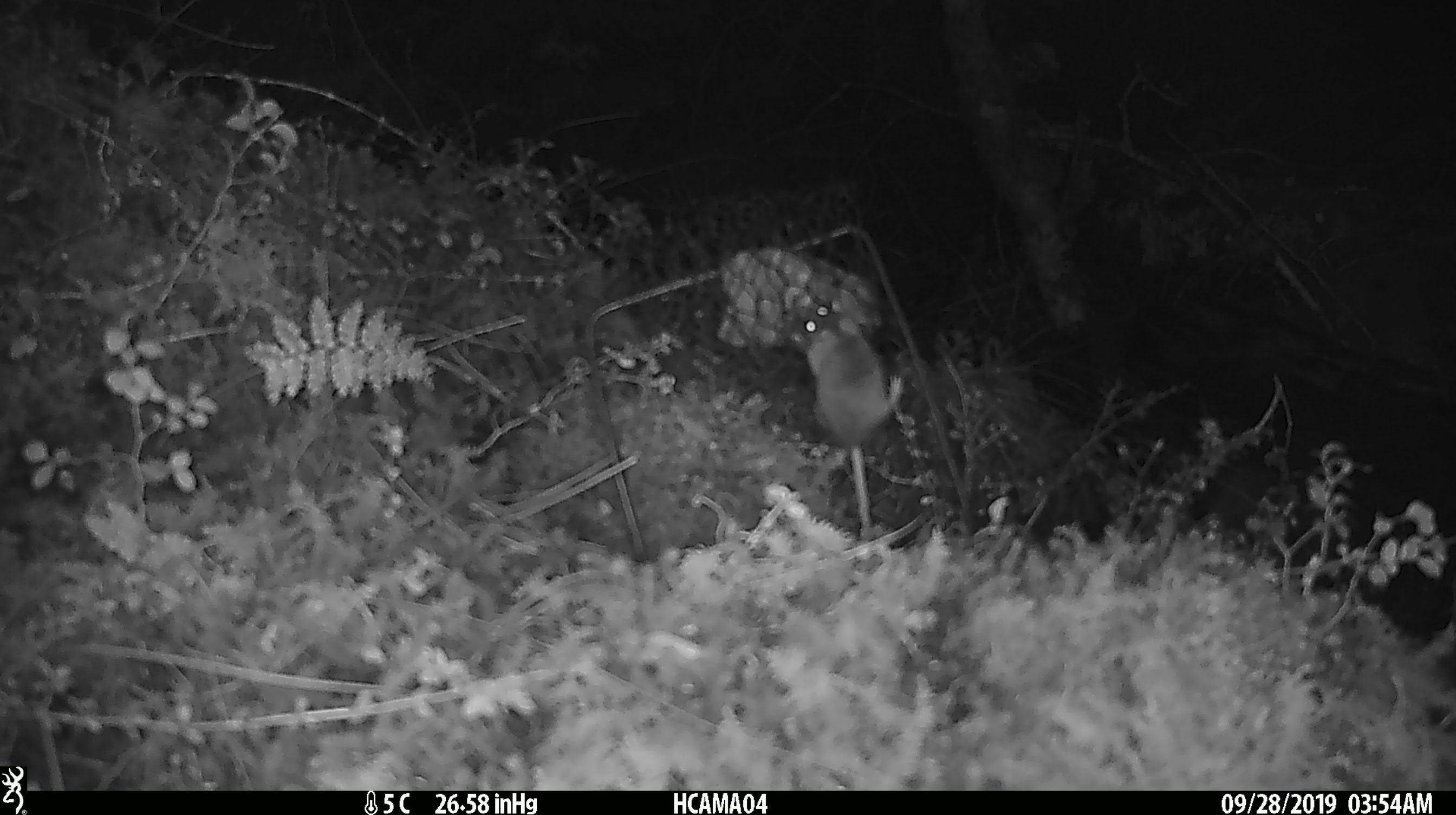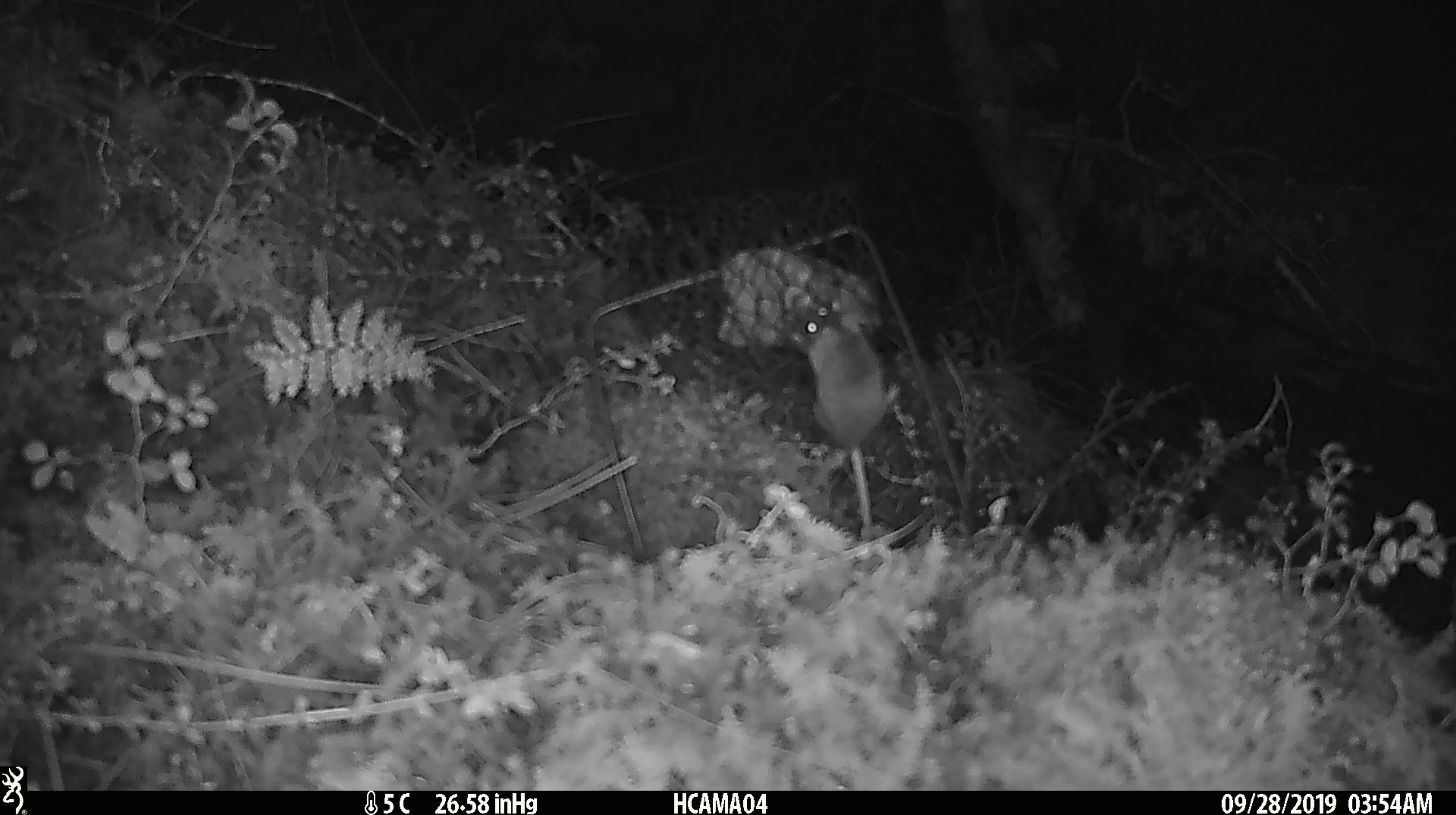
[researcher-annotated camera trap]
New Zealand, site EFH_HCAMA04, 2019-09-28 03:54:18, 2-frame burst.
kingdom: Animalia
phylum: Chordata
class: Mammalia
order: Rodentia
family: Muridae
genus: Mus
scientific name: Mus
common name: mouse